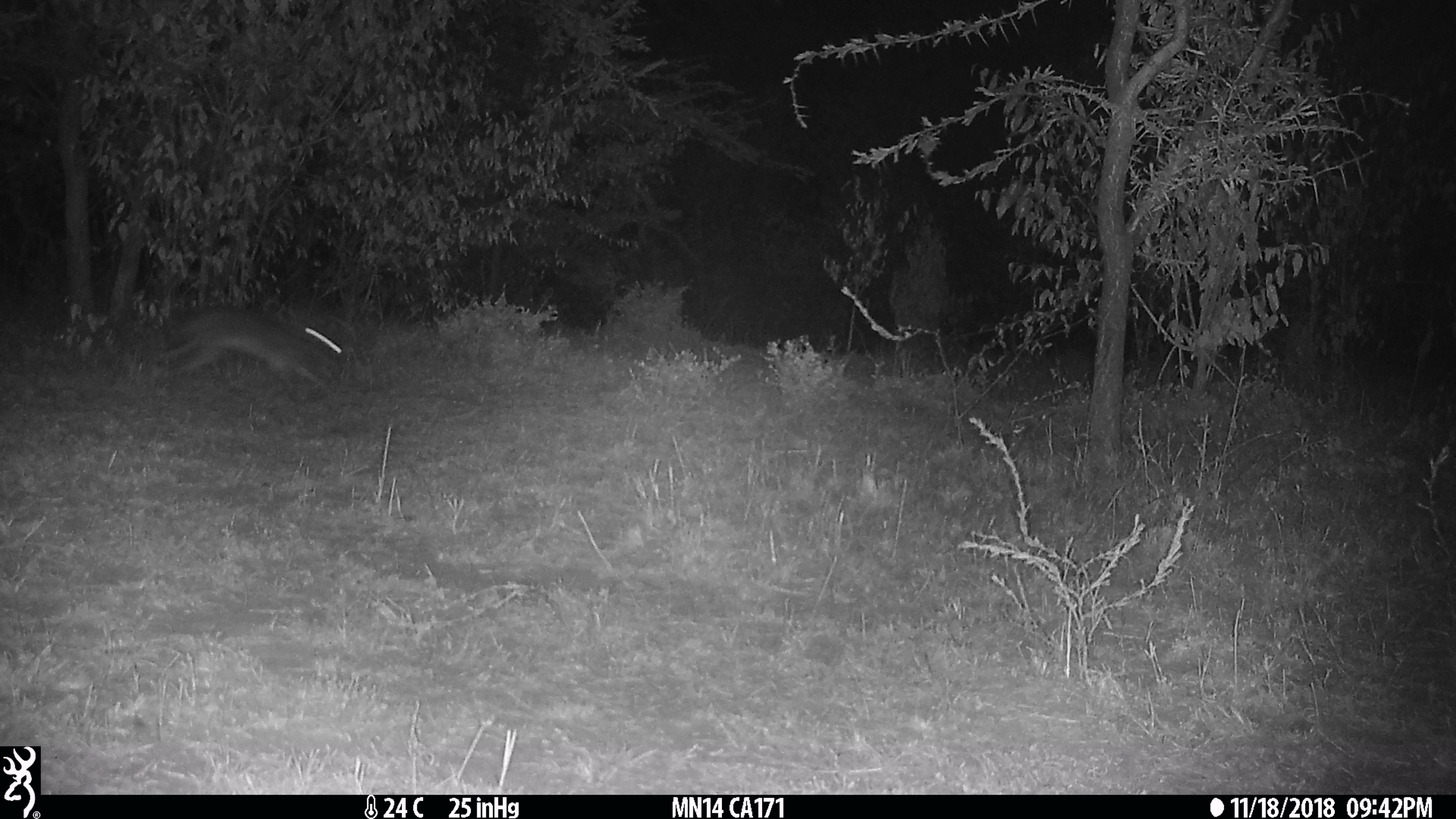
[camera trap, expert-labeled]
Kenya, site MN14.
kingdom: Animalia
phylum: Chordata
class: Mammalia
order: Lagomorpha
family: Leporidae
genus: Lepus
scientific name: Lepus capensis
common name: cape hare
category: hare